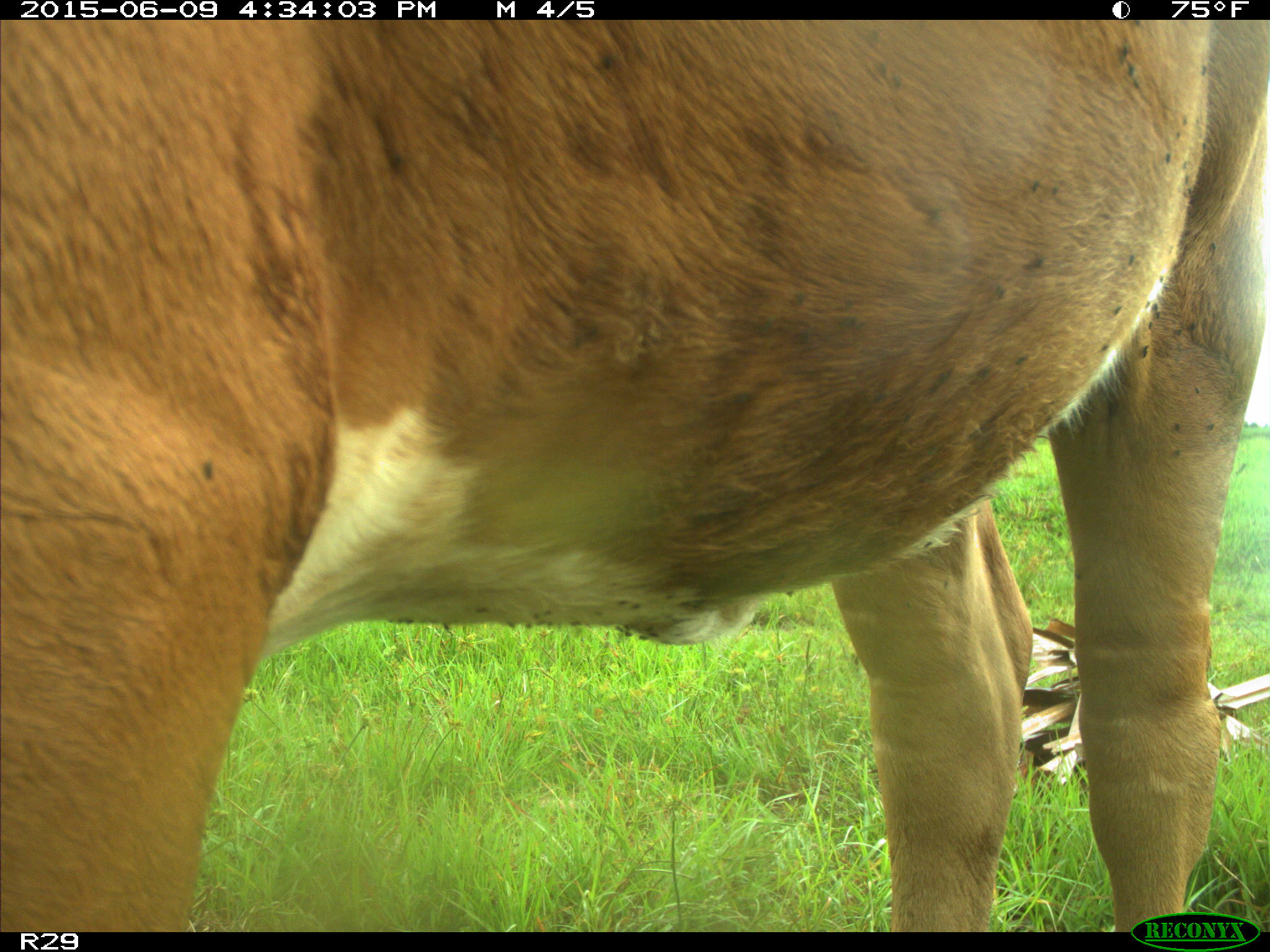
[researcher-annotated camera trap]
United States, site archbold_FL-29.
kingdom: Animalia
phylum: Chordata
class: Mammalia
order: Artiodactyla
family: Bovidae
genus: Bos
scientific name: Bos taurus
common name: domestic cow